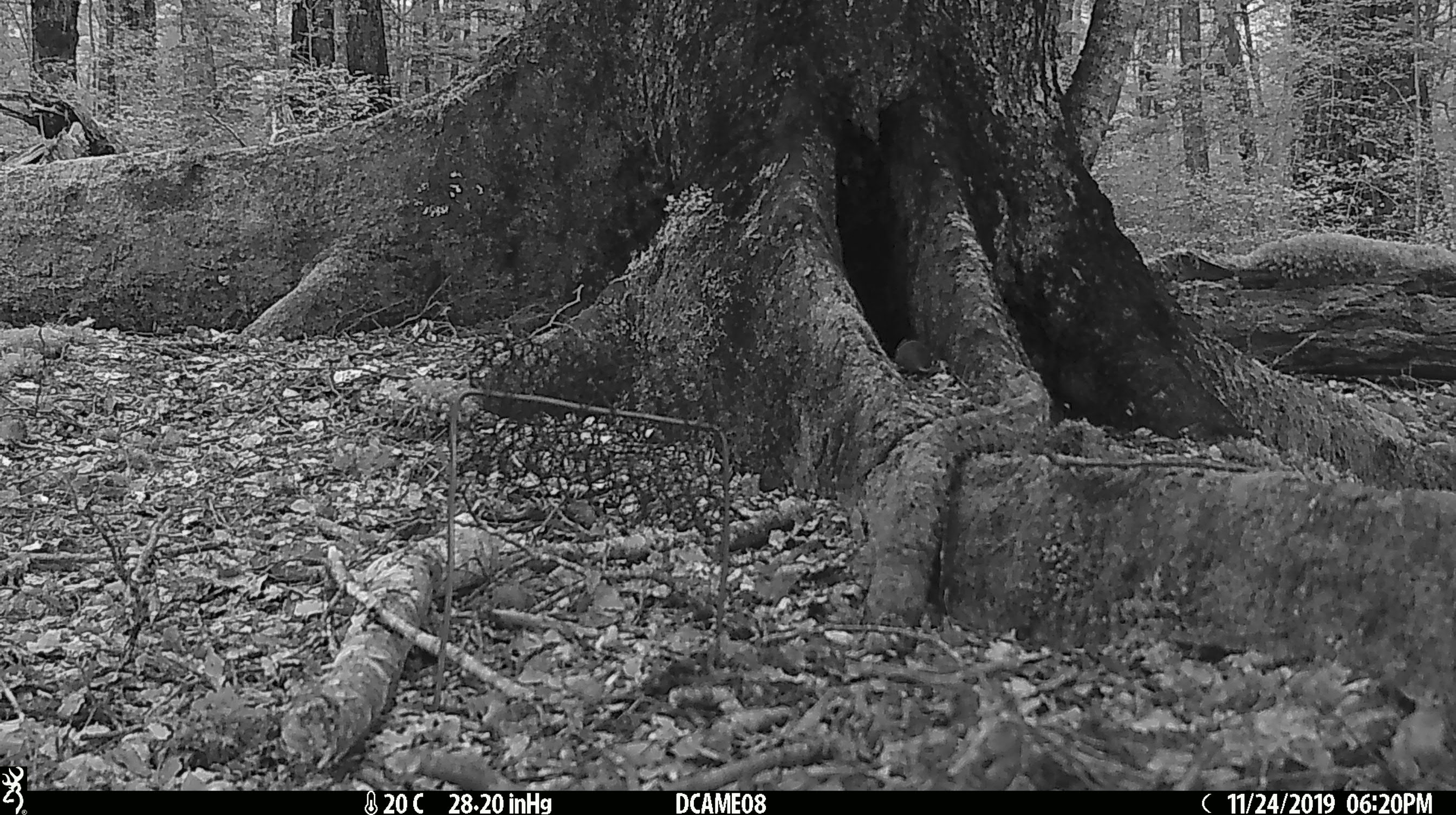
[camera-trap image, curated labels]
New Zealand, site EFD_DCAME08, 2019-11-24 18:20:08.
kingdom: Animalia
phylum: Chordata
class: Mammalia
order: Rodentia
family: Muridae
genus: Mus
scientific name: Mus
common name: mouse